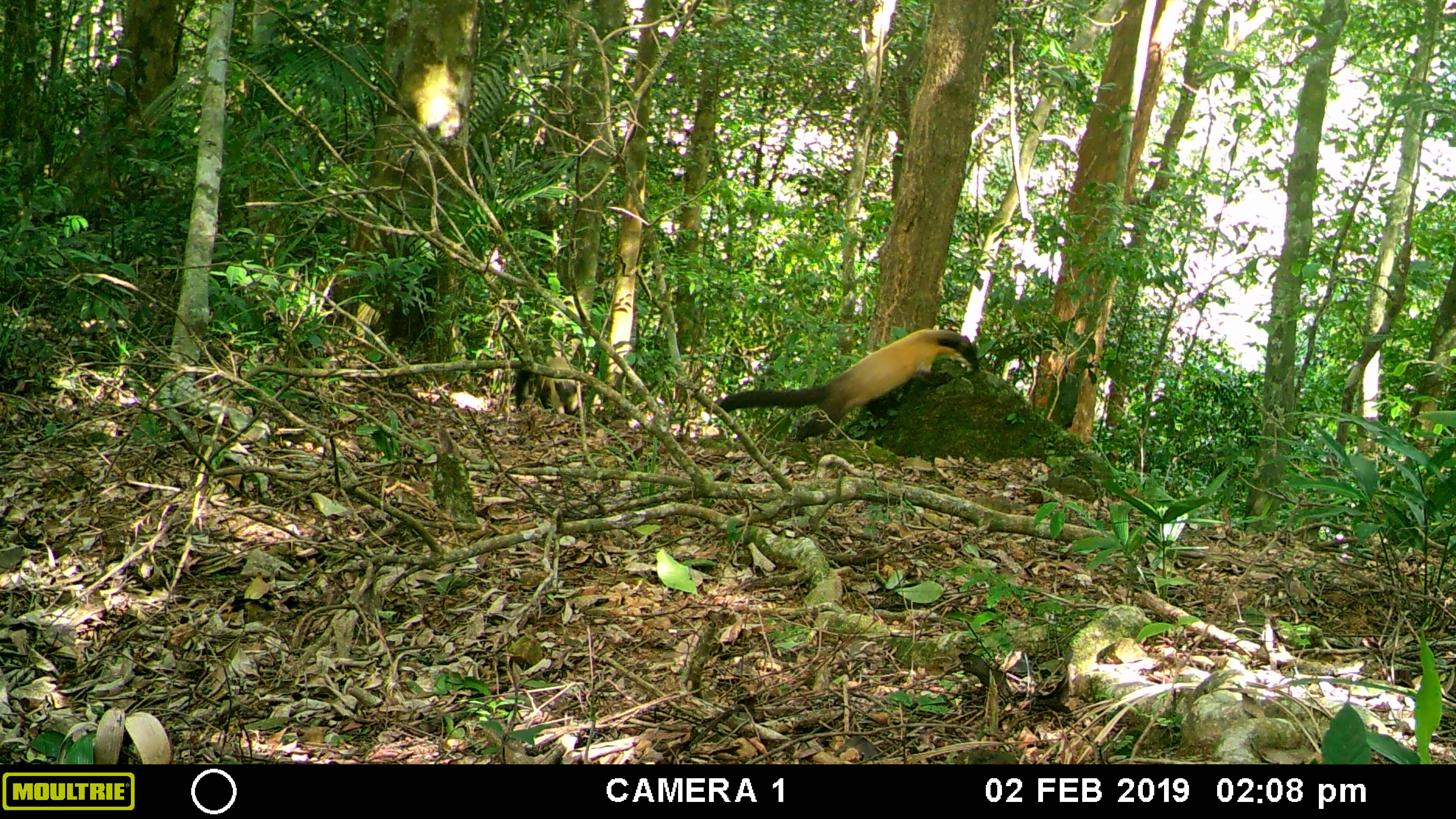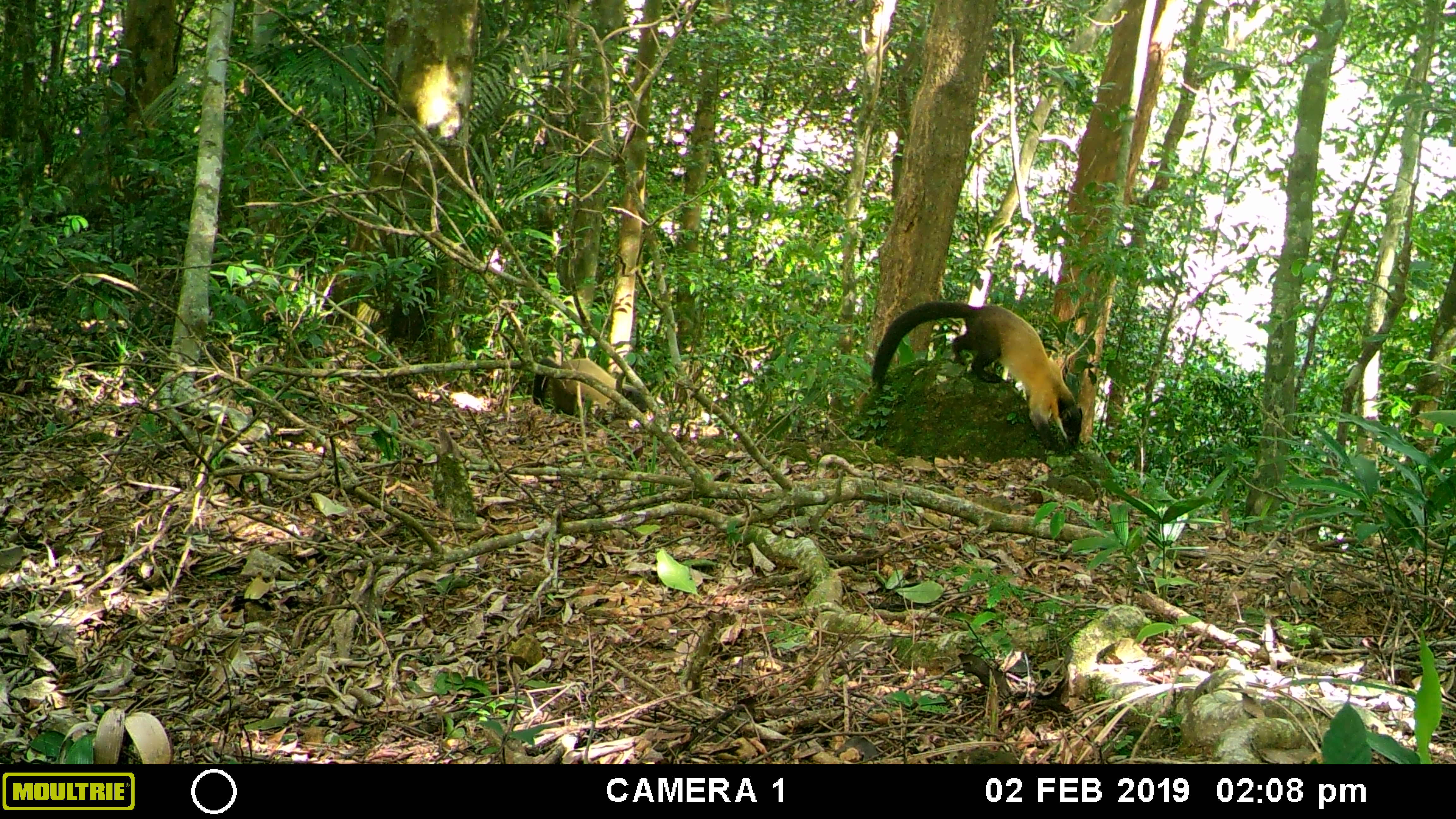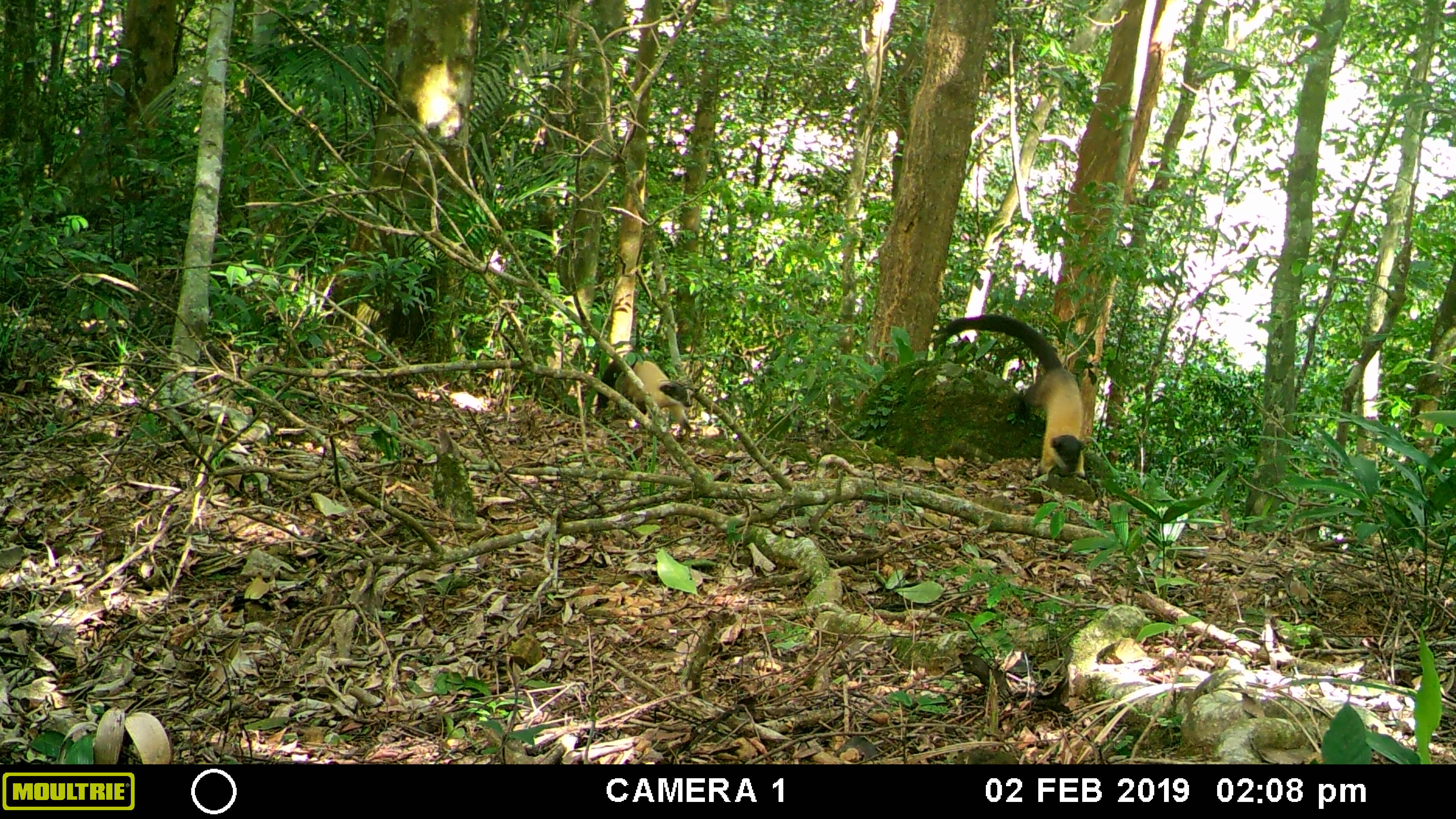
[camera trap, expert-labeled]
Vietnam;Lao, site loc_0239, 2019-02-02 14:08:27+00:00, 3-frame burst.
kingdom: Animalia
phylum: Chordata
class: Mammalia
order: Carnivora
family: Mustelidae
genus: Martes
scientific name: Martes flavigula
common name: yellow-throated marten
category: yellow throated marten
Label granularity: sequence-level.